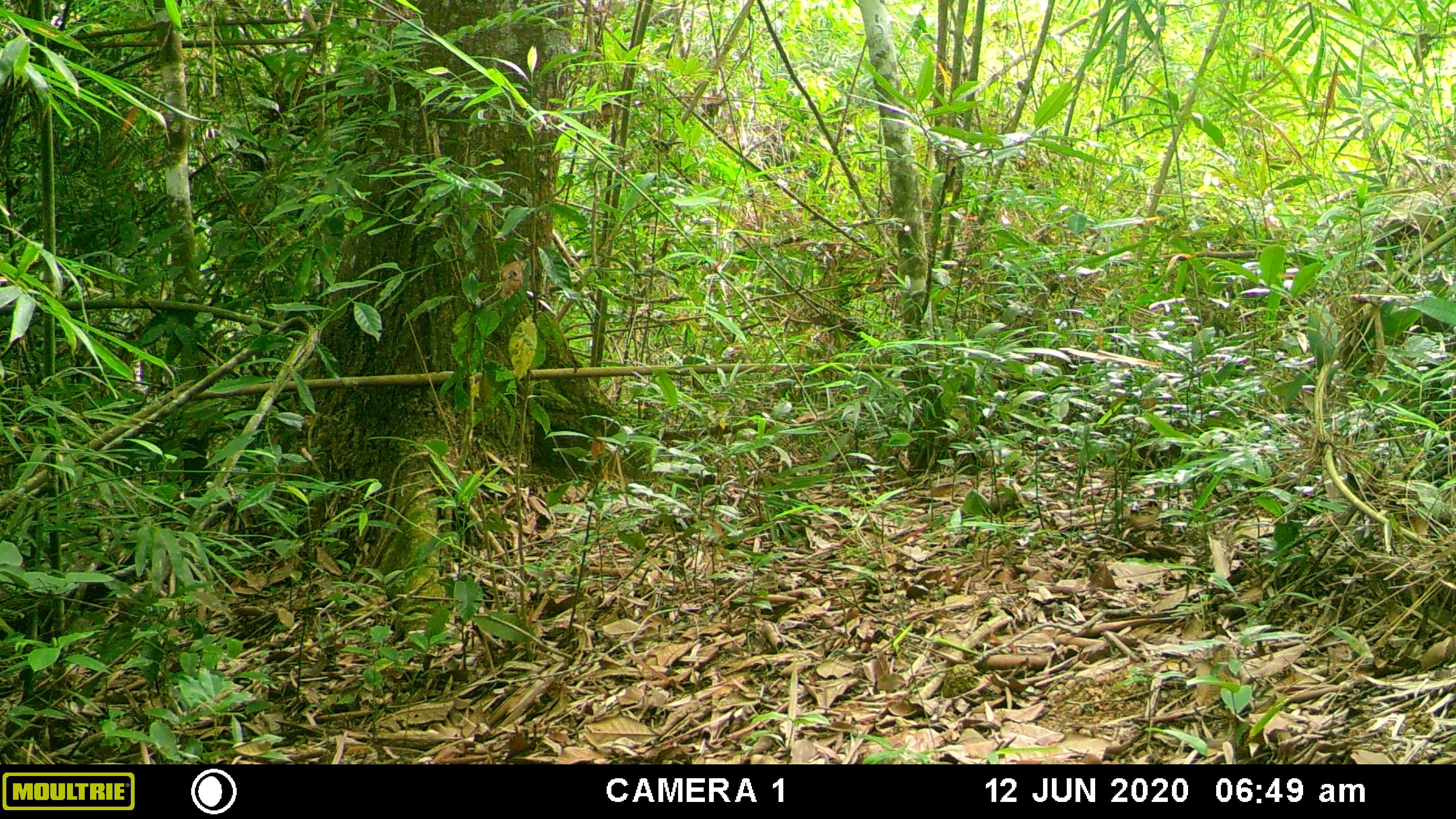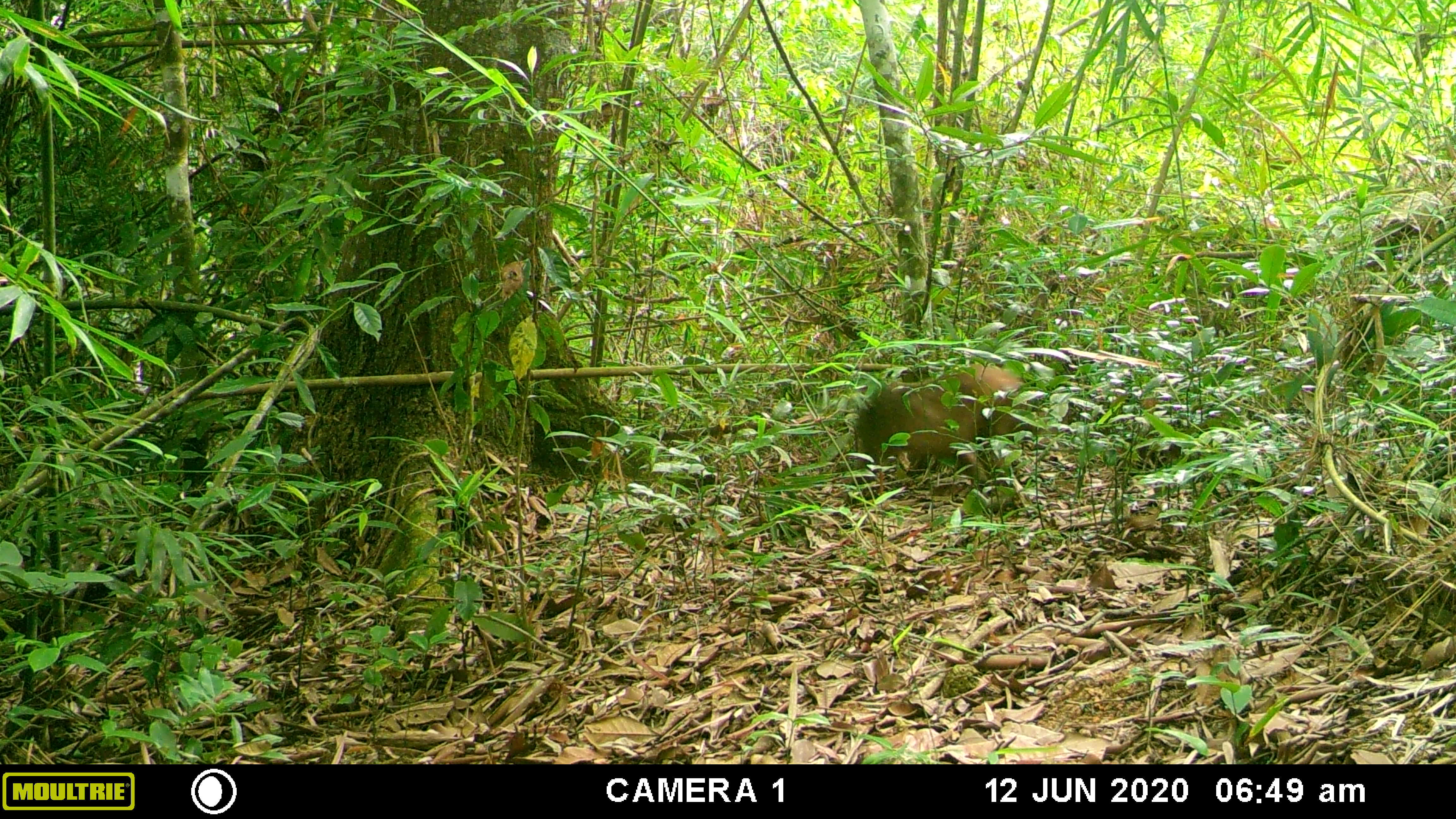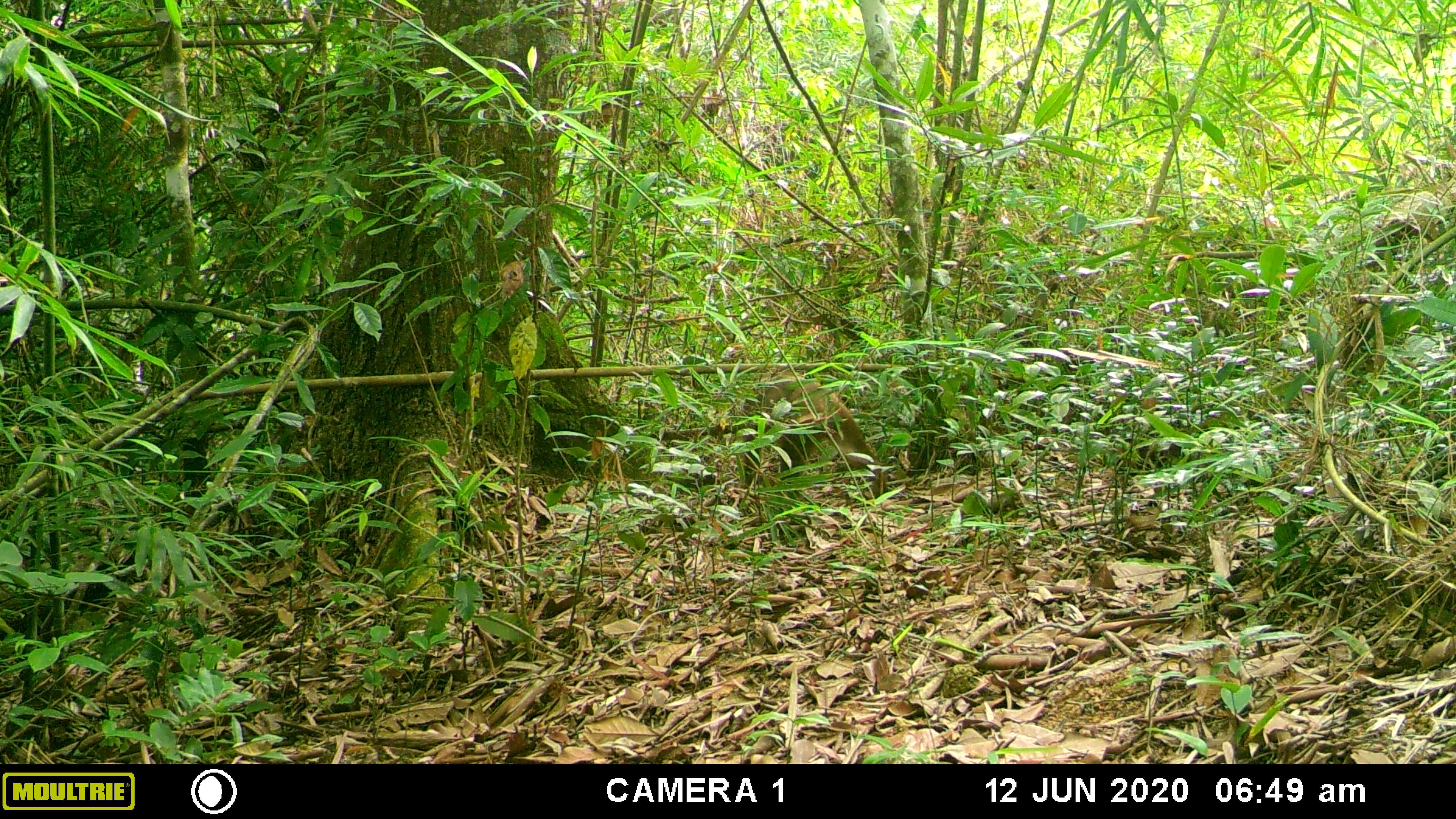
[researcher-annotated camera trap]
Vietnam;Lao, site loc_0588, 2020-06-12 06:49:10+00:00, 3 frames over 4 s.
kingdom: Animalia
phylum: Chordata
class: Mammalia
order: Primates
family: Cercopithecidae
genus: Macaca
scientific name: Macaca arctoides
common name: stump-tailed macaque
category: stump tailed macaque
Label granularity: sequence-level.